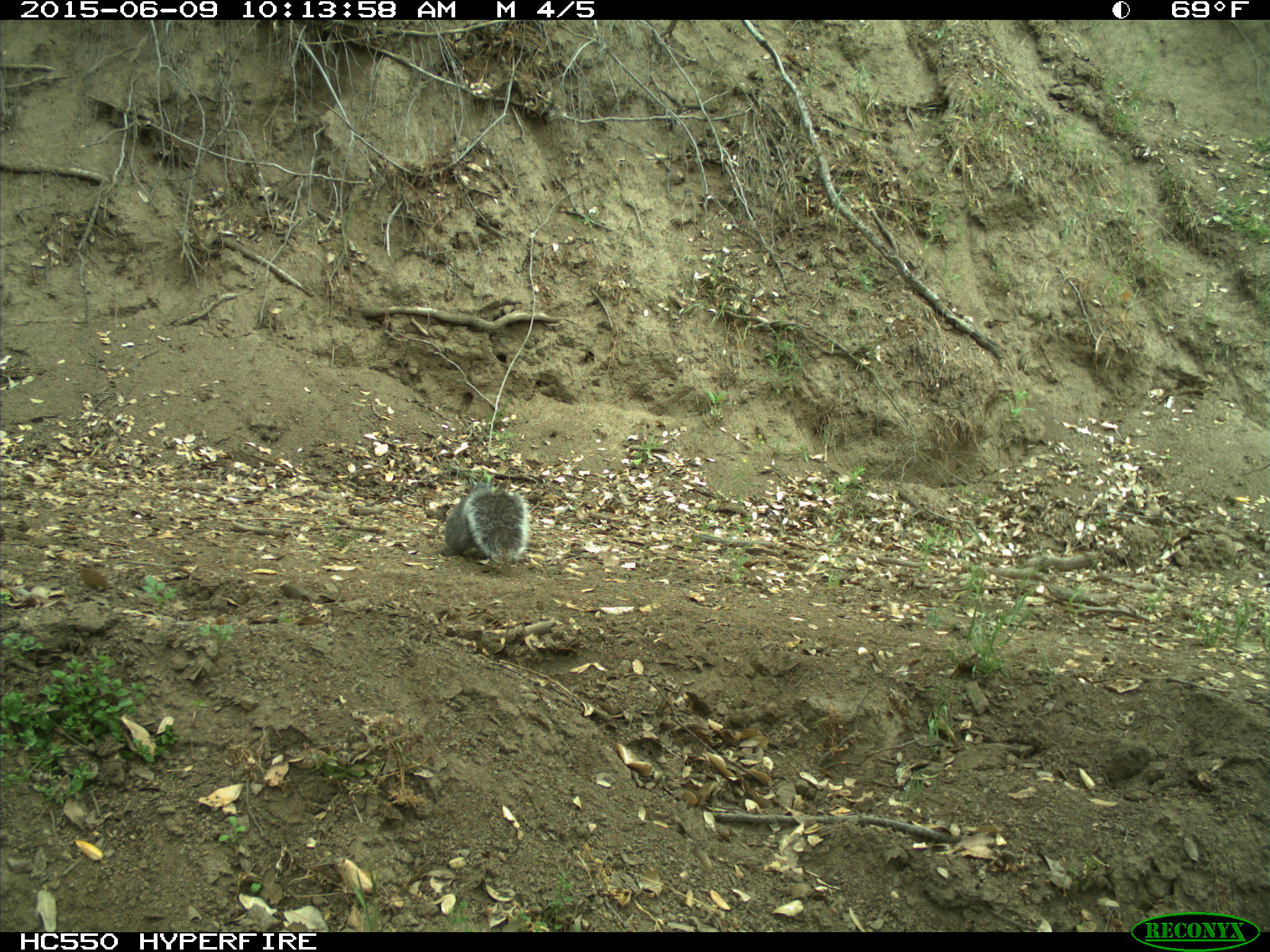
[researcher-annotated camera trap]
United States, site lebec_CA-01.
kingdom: Animalia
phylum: Chordata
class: Mammalia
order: Rodentia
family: Sciuridae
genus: Sciurus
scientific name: Sciurus carolinensis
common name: eastern gray squirrel